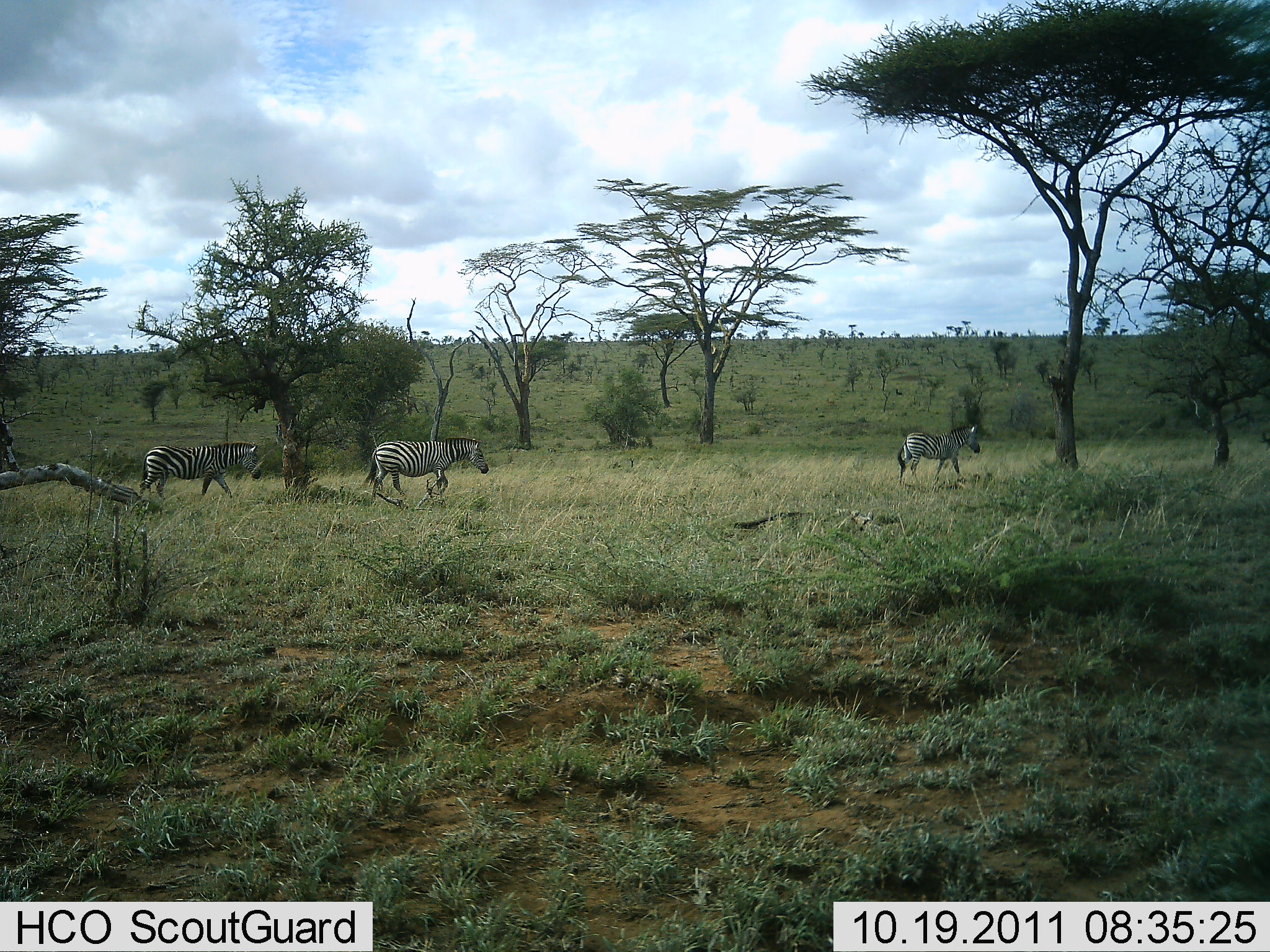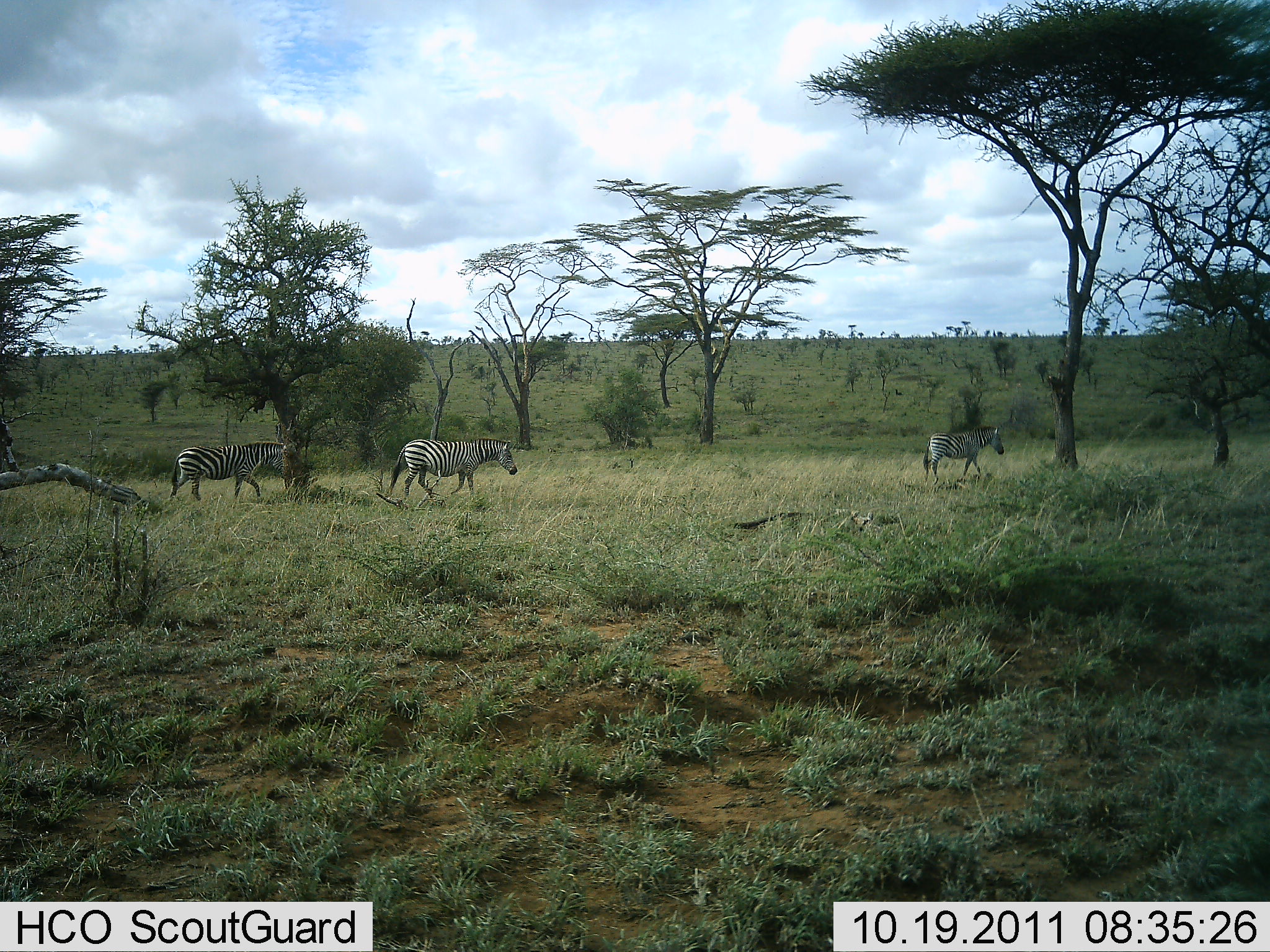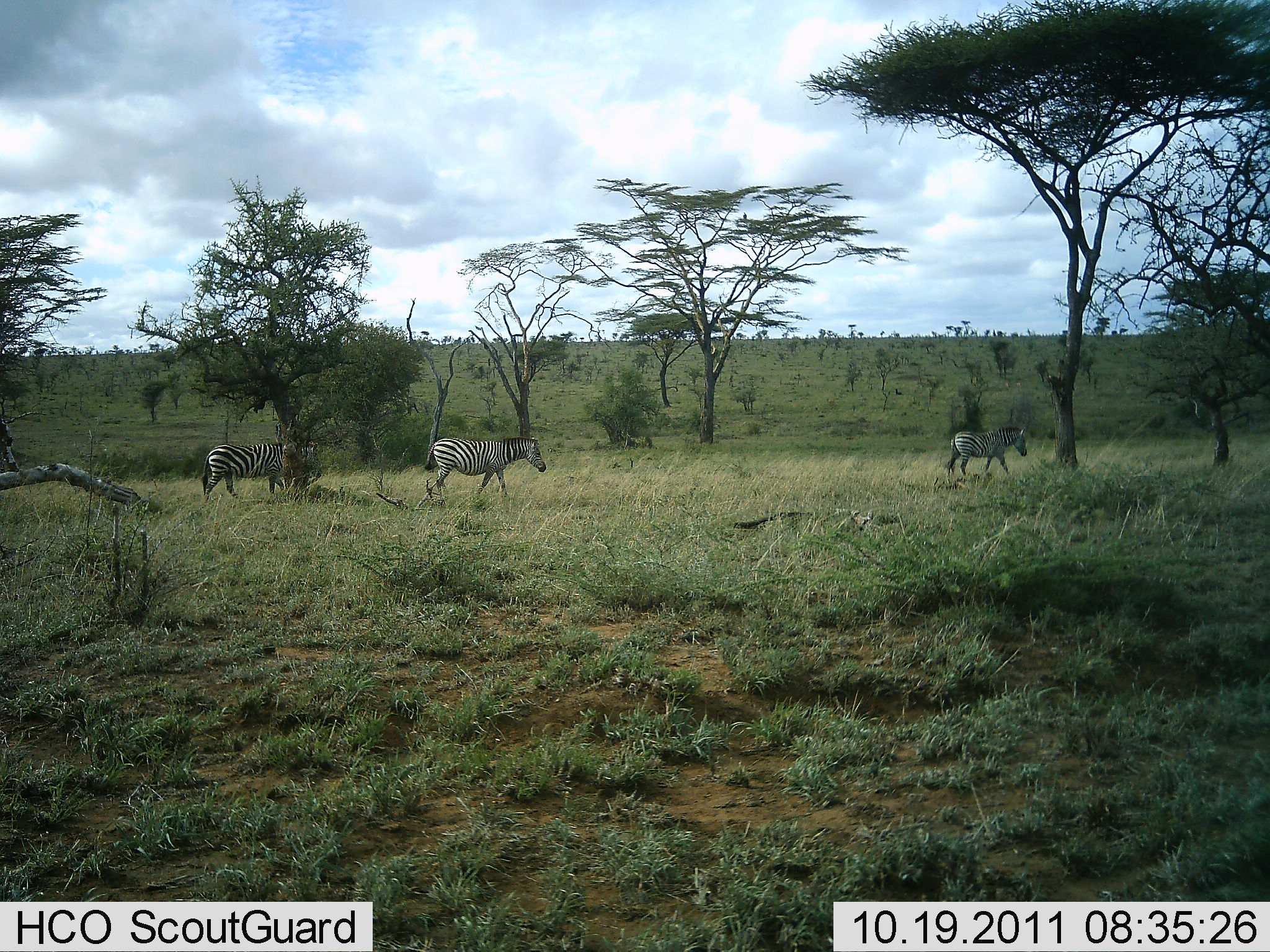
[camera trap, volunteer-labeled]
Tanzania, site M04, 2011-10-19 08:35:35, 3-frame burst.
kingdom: Animalia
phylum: Chordata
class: Mammalia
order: Perissodactyla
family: Equidae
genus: Equus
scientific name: Equus quagga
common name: plains zebra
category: zebra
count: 3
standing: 0%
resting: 0%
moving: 100%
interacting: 0%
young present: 0%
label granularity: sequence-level